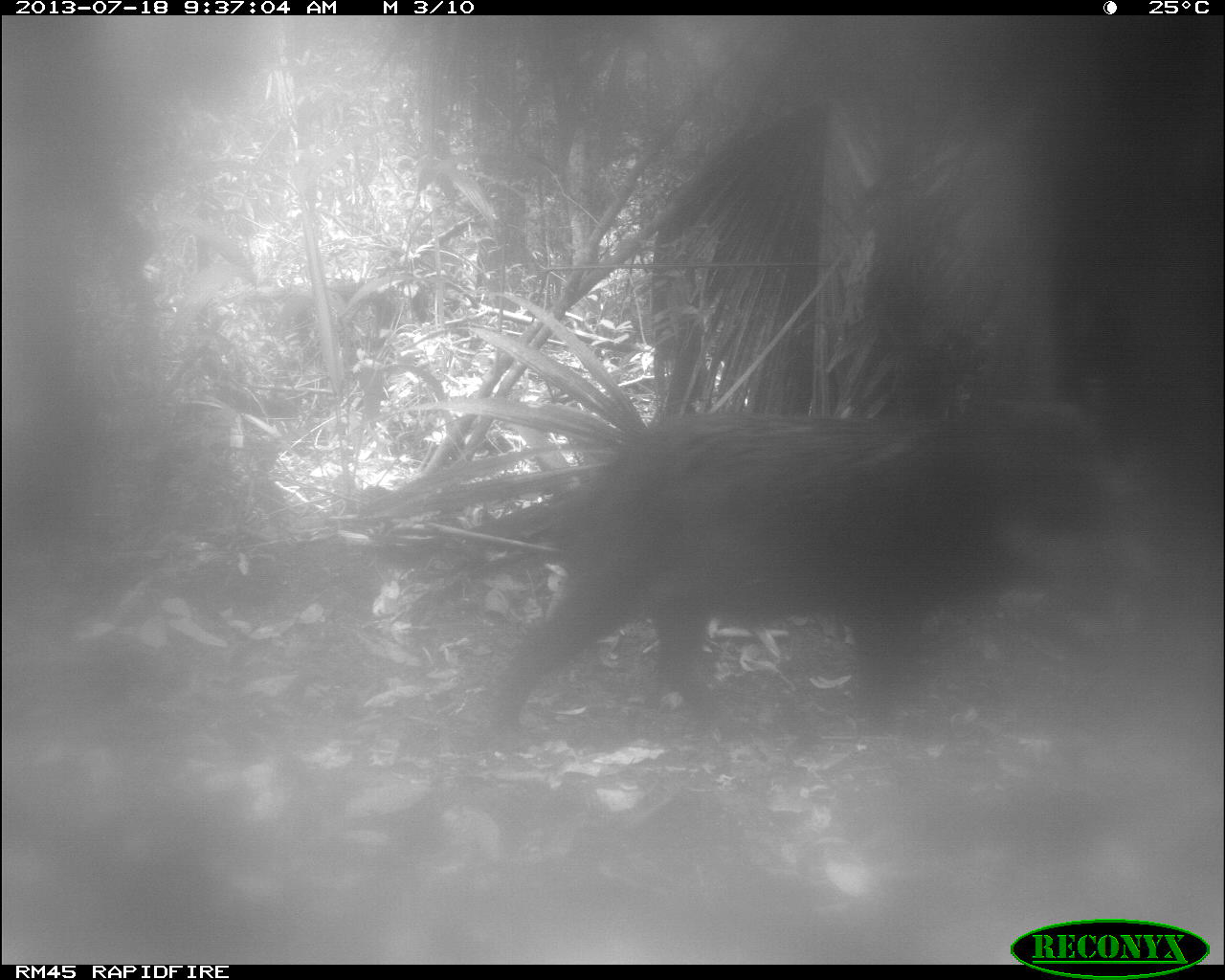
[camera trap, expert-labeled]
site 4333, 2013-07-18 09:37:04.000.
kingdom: Animalia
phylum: Chordata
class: Mammalia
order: Artiodactyla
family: Tayassuidae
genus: Tayassu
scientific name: Tayassu pecari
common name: white-lipped peccary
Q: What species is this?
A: Tayassu pecari (white-lipped peccary).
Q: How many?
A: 1.